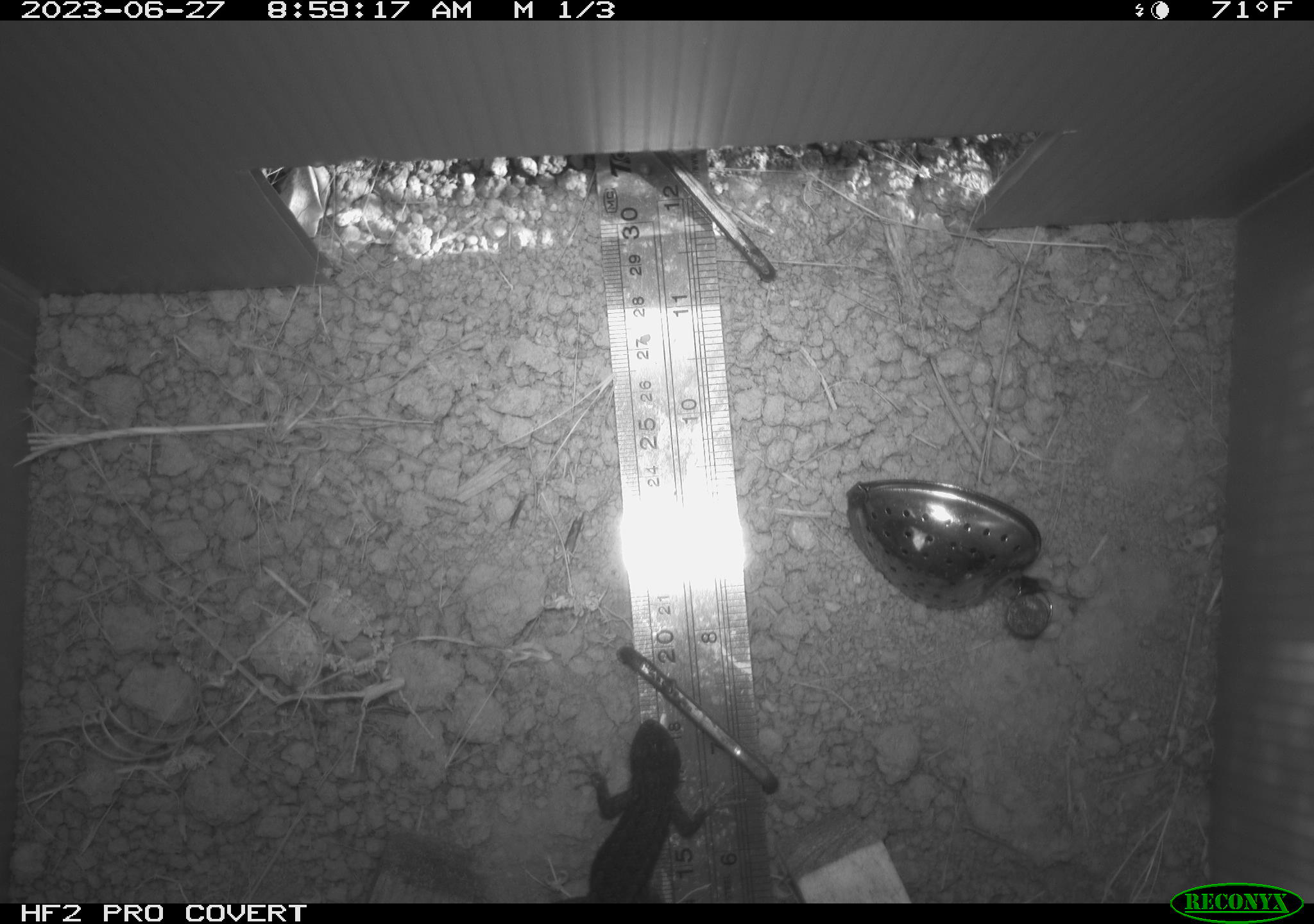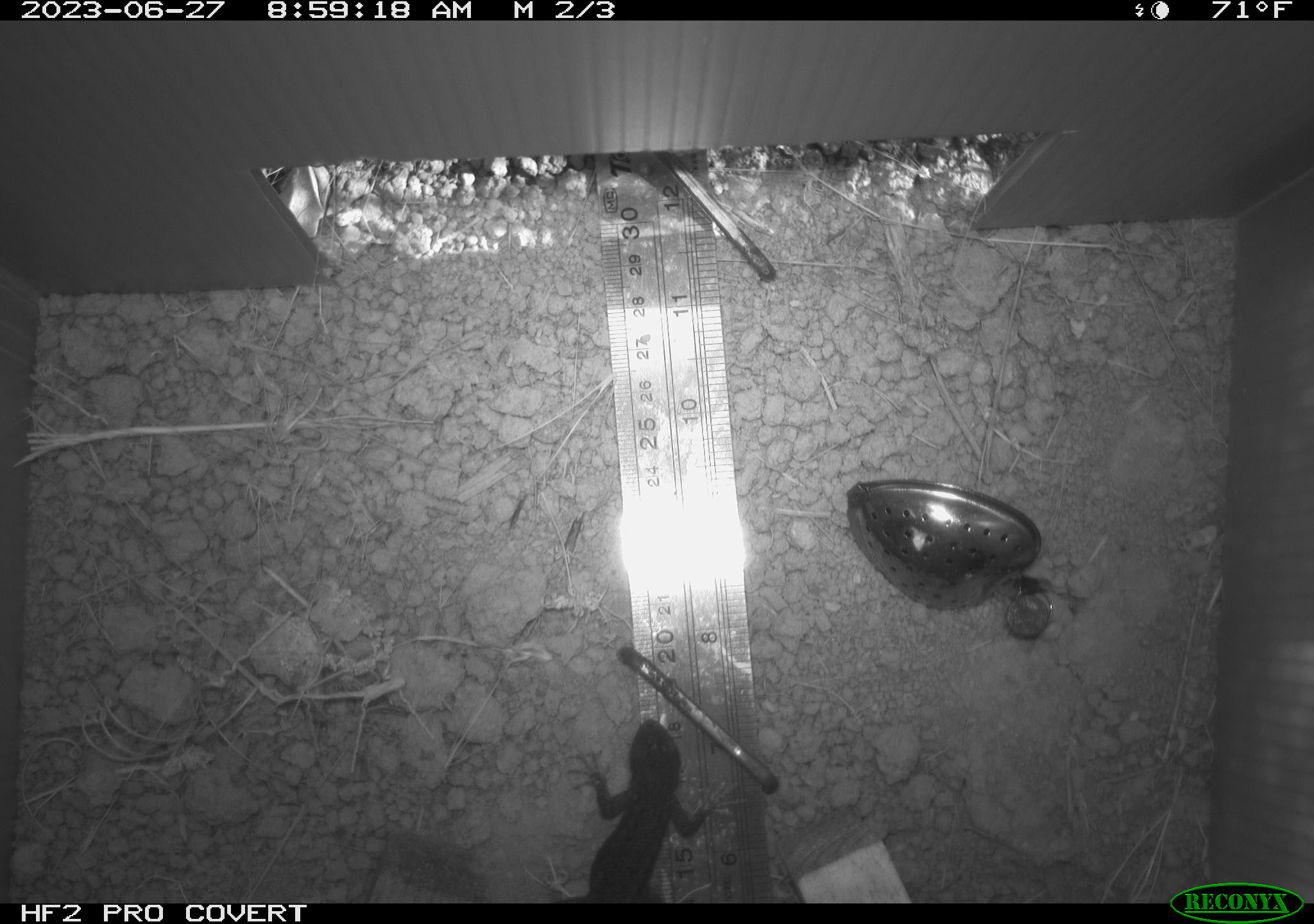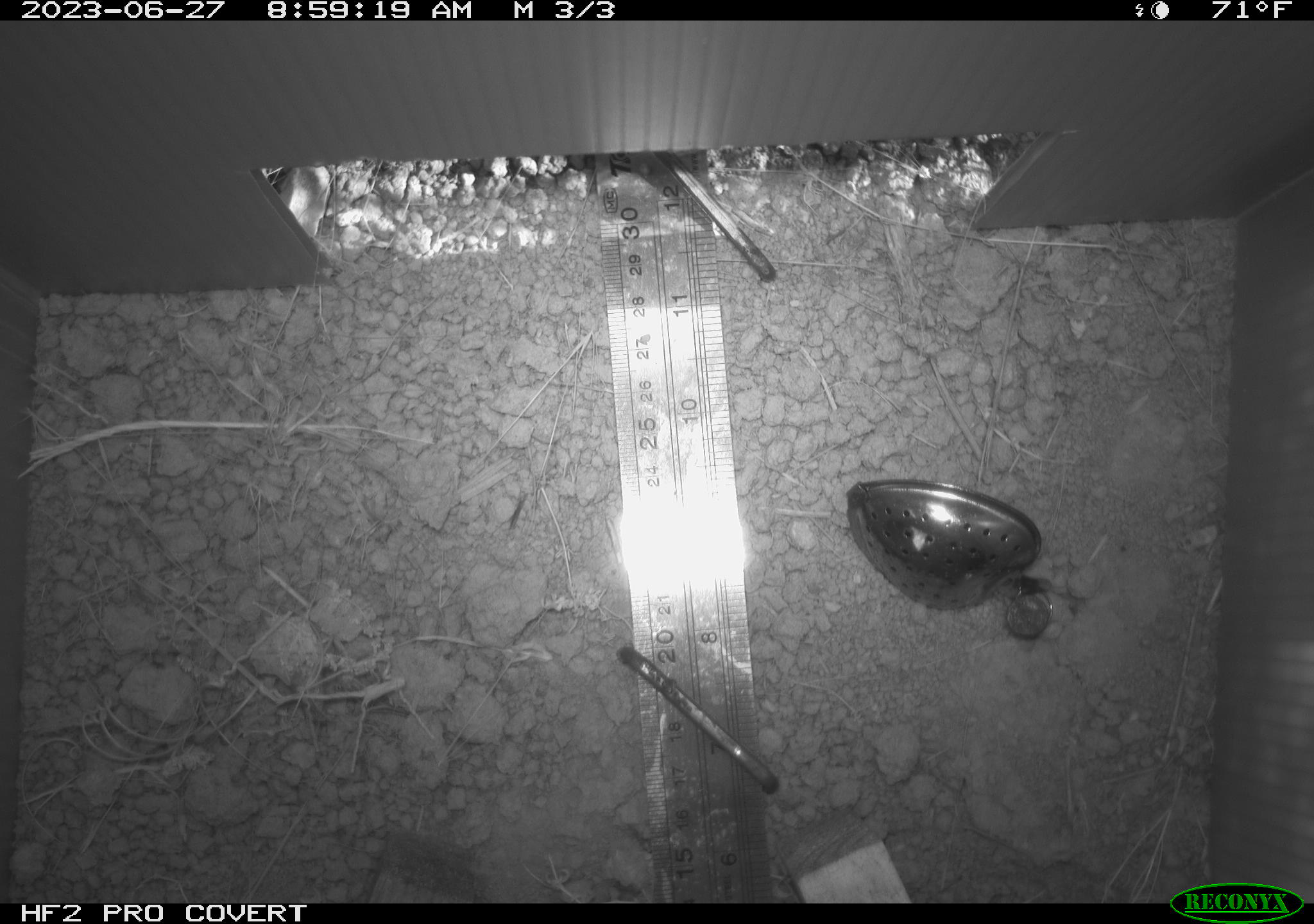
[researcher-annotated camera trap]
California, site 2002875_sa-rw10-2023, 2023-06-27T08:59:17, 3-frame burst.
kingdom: Animalia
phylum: Chordata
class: Reptilia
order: Squamata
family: Phrynosomatidae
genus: Sceloporus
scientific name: Sceloporus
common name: spiny lizards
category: sceloporus species